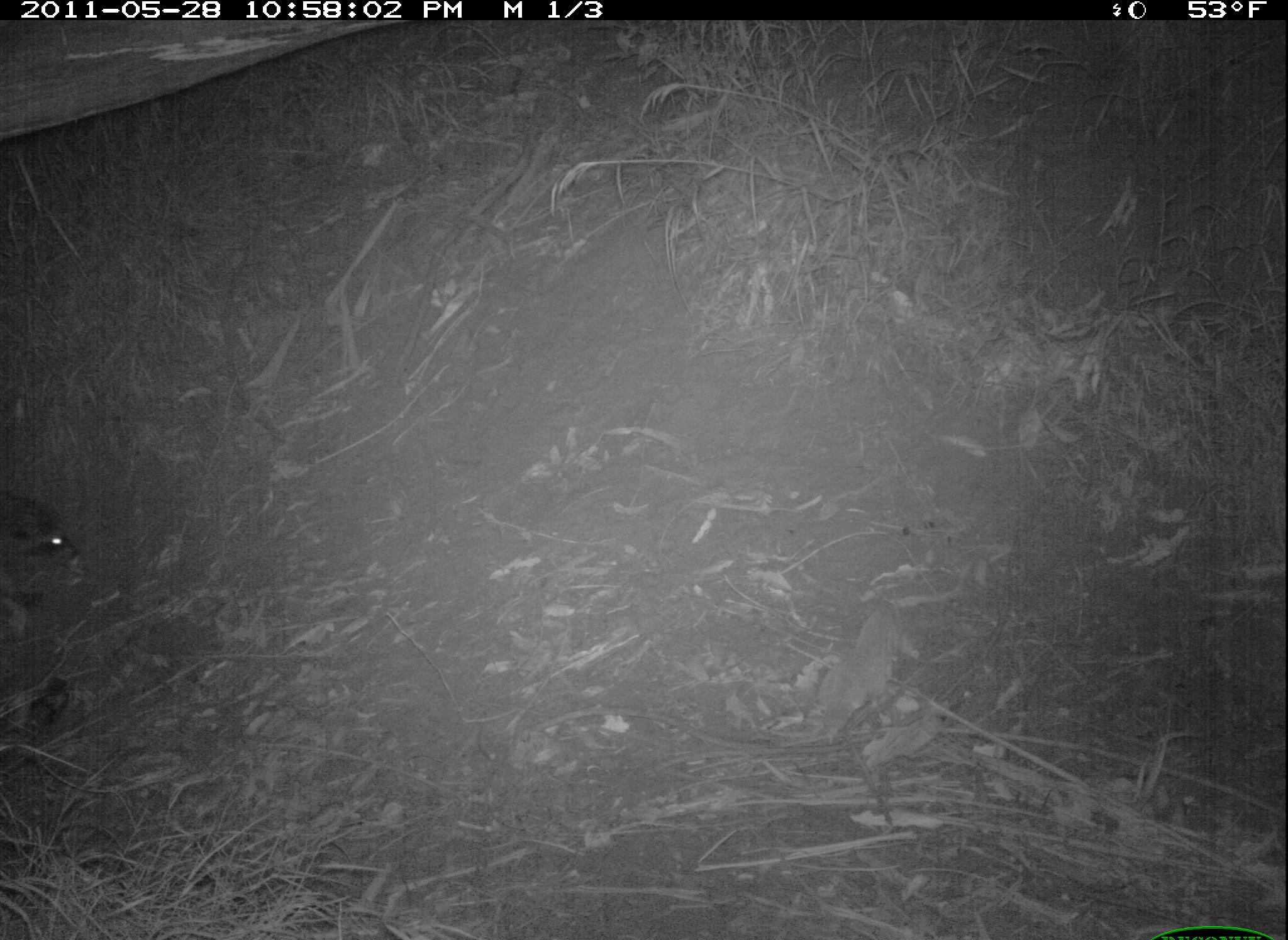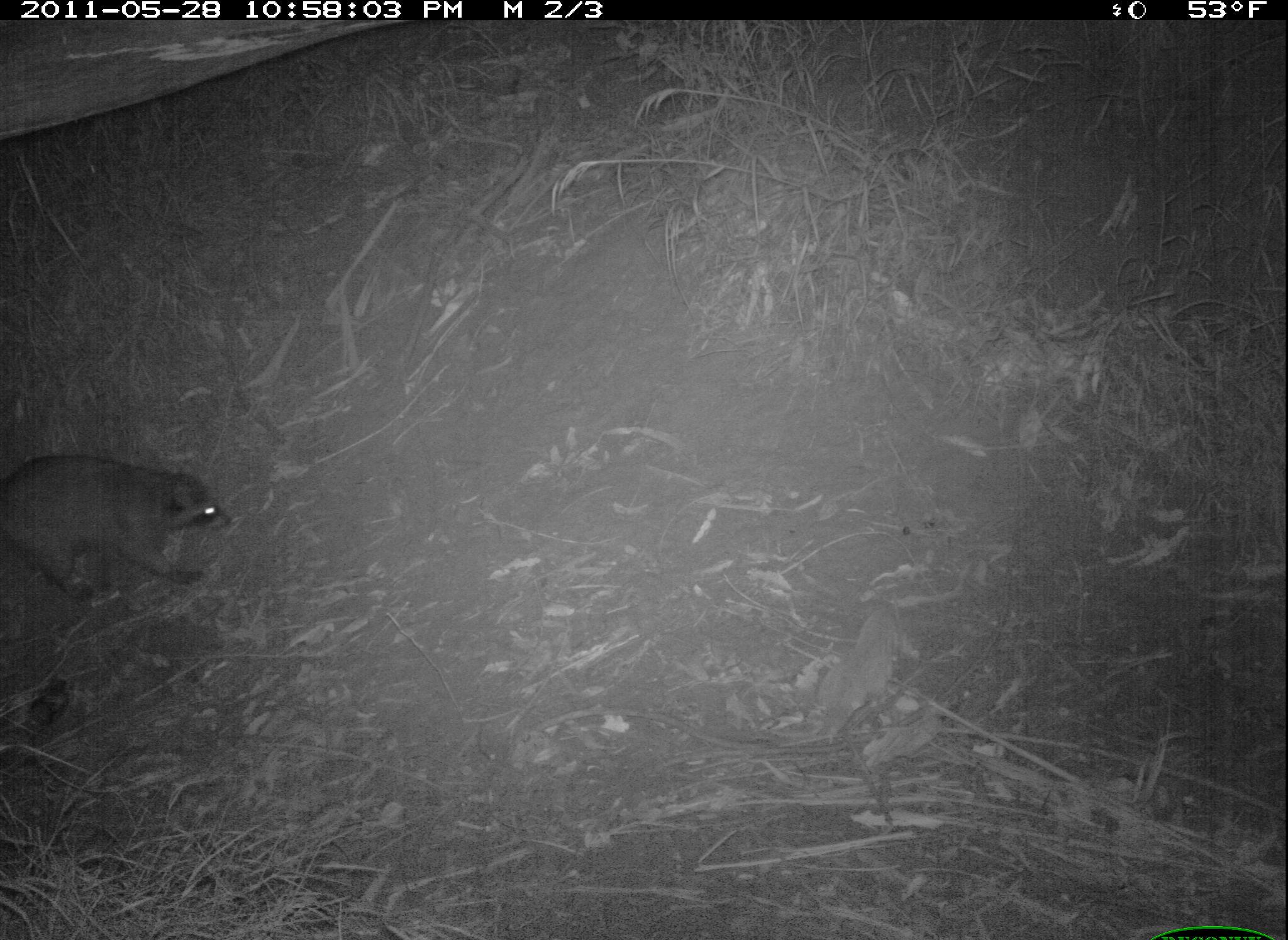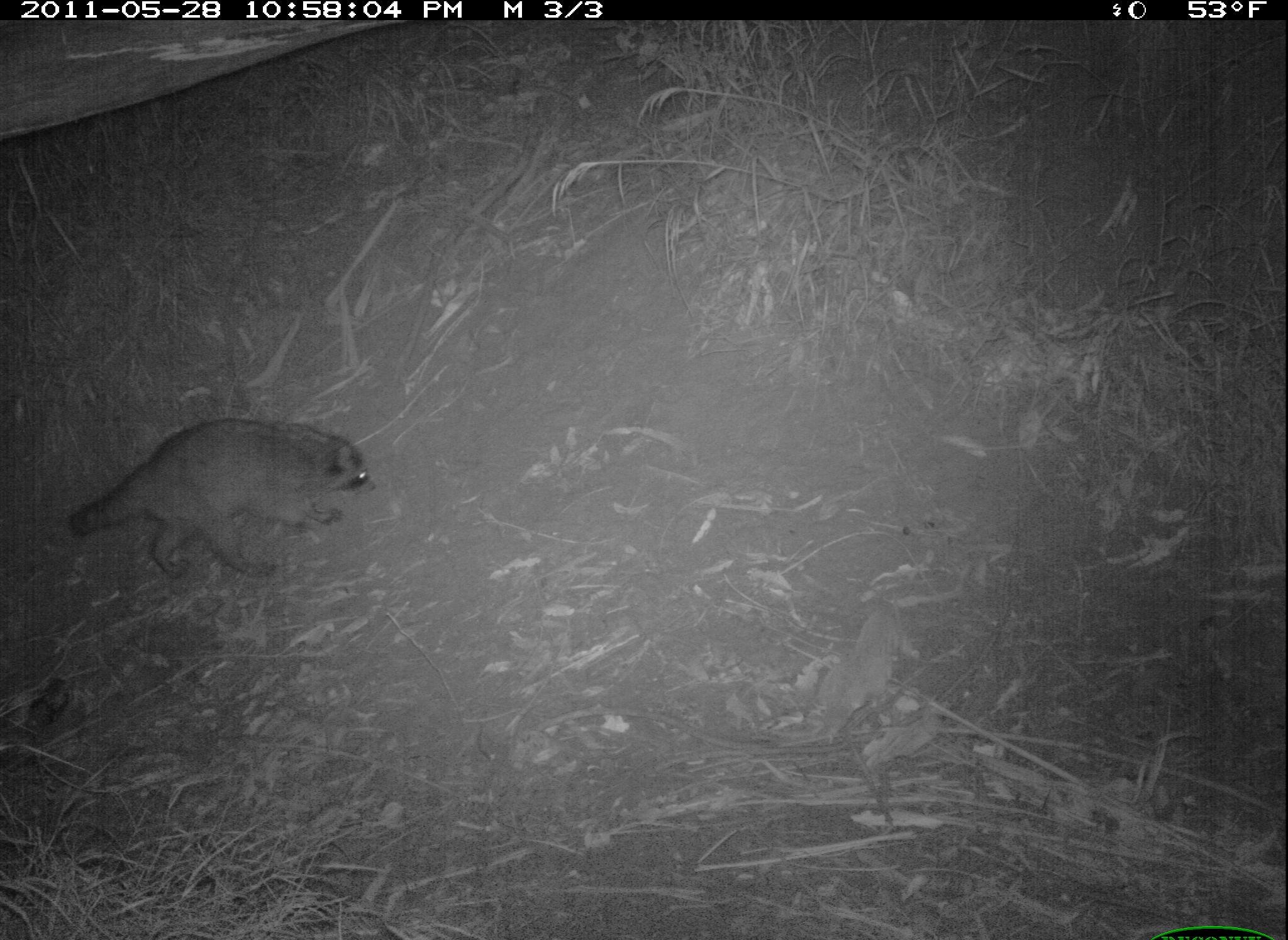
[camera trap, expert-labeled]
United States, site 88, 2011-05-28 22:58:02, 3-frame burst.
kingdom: Animalia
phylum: Chordata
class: Mammalia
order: Carnivora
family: Procyonidae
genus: Procyon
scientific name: Procyon lotor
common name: raccoon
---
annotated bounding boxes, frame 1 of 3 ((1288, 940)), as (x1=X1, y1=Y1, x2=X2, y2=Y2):
raccoon: (x1=0, y1=472, x2=85, y2=619)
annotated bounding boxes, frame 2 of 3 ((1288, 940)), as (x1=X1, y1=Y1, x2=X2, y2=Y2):
raccoon: (x1=8, y1=439, x2=258, y2=608)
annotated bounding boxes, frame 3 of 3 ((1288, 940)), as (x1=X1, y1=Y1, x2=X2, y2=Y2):
raccoon: (x1=68, y1=412, x2=380, y2=575)